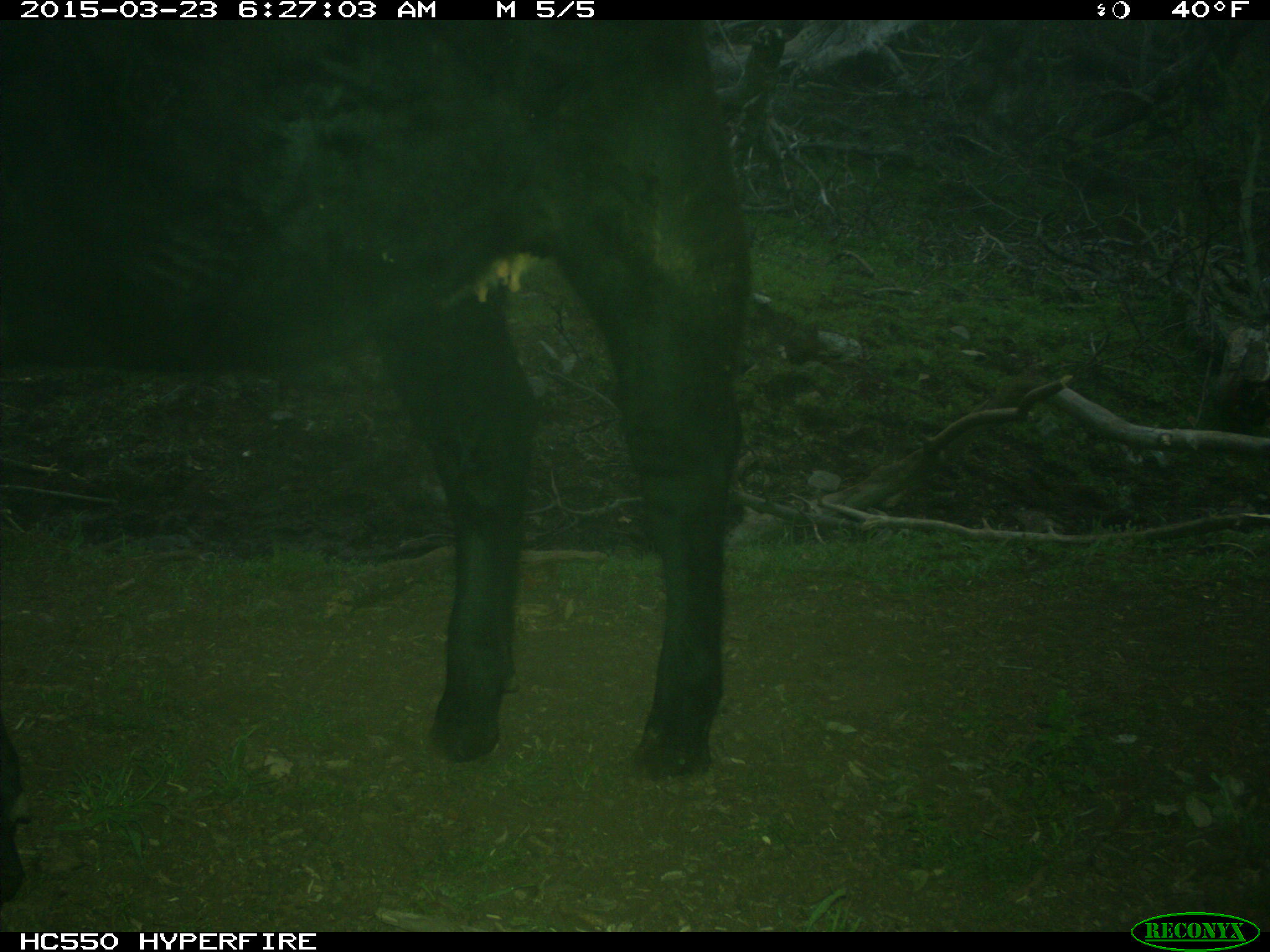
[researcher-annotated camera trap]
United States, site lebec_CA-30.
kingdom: Animalia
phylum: Chordata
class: Mammalia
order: Artiodactyla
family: Bovidae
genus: Bos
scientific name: Bos taurus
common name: domestic cow